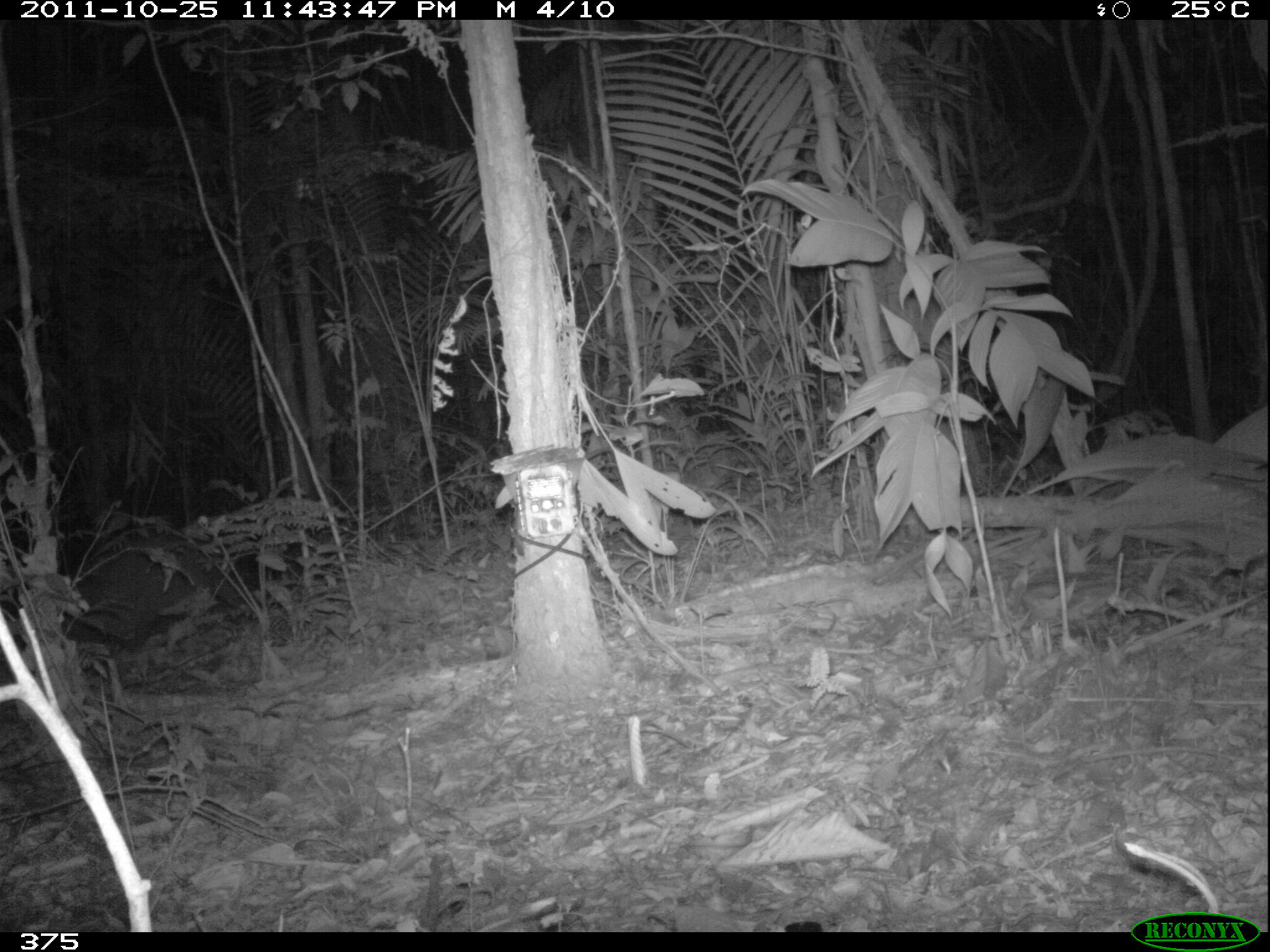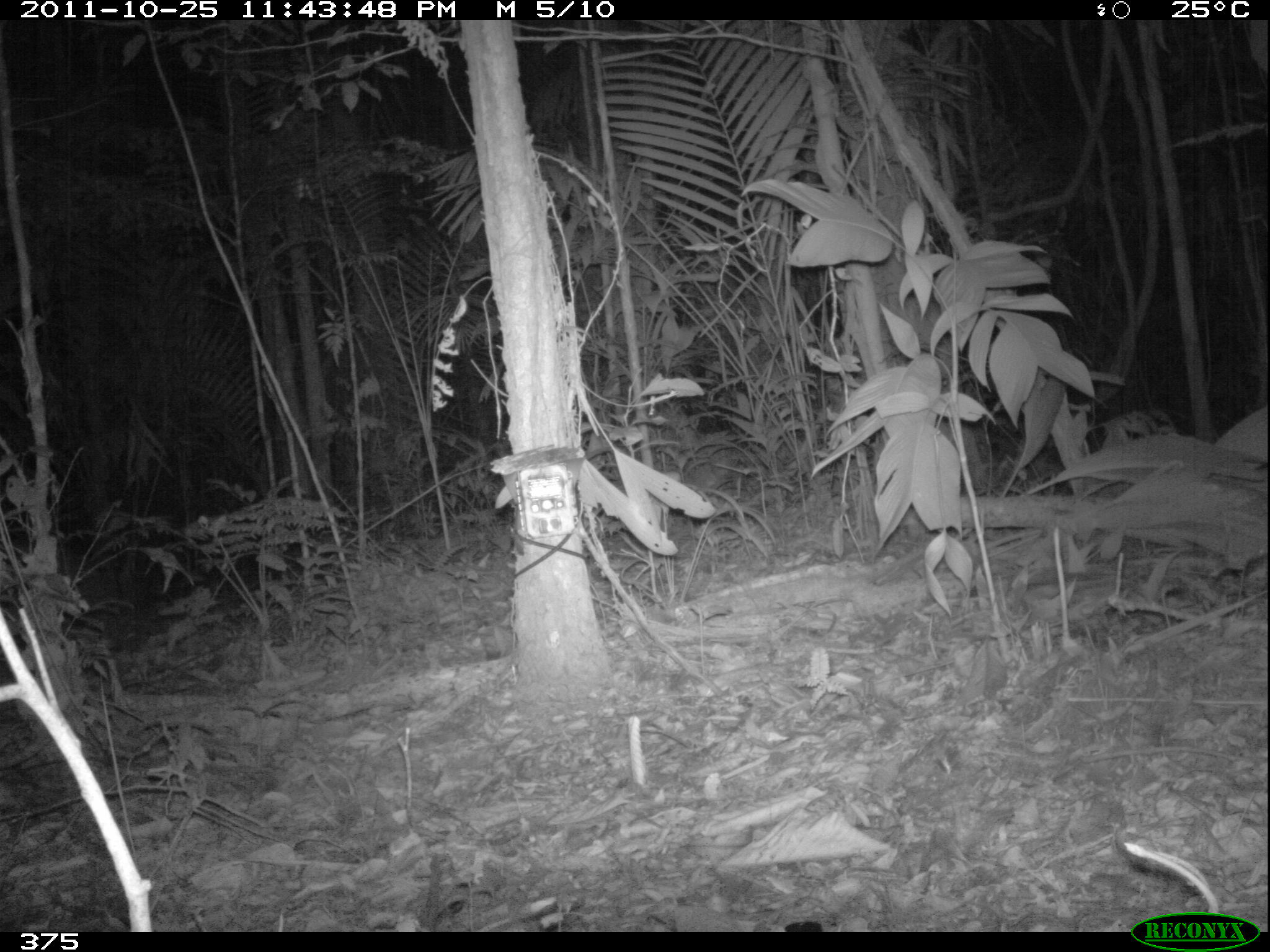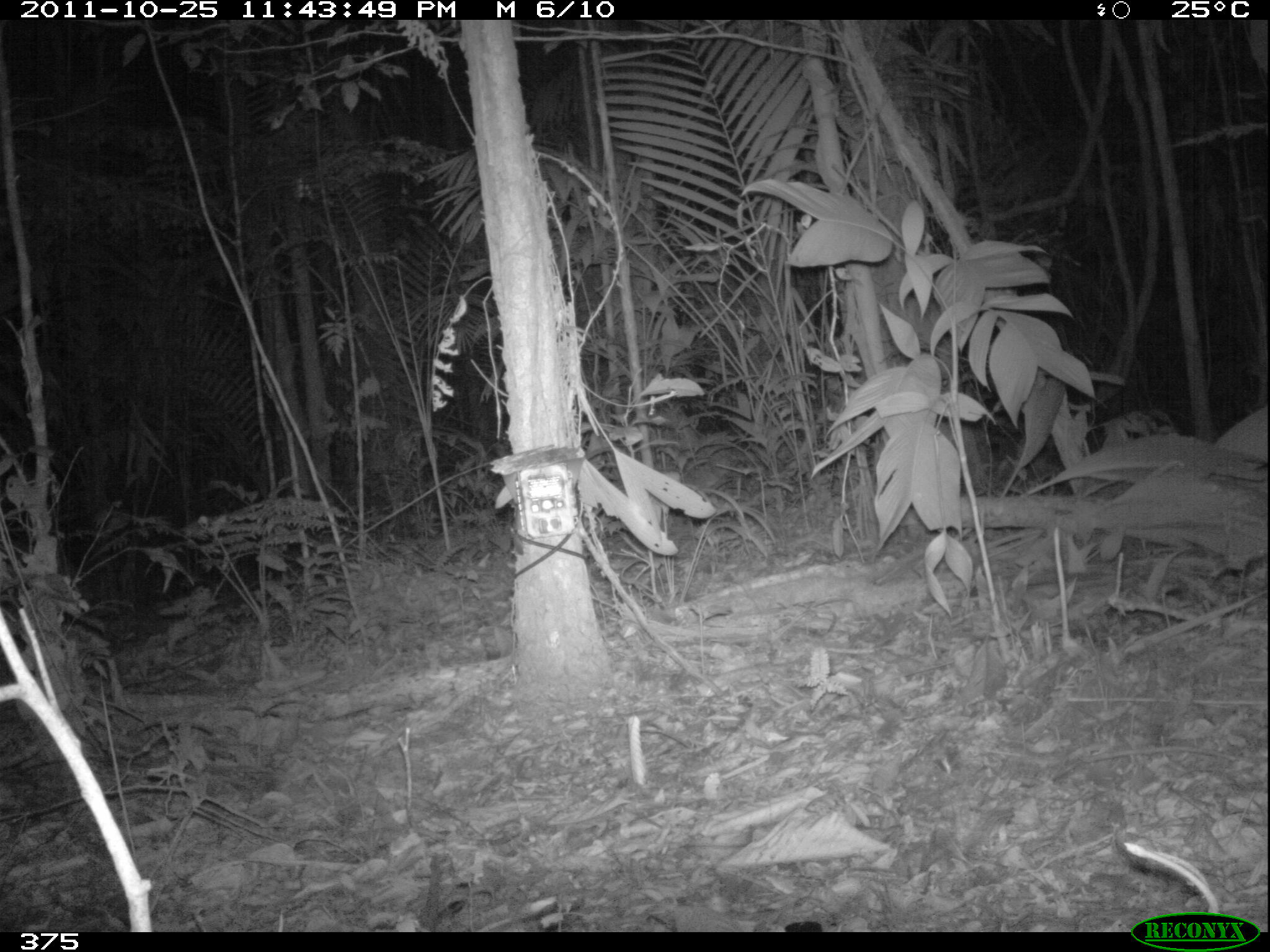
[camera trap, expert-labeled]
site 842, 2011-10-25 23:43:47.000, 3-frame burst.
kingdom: Animalia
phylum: Chordata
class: Mammalia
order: Cingulata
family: Chlamyphoridae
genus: Priodontes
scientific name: Priodontes maximus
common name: giant armadillo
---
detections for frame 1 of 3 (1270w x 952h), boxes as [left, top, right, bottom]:
priodontes maximus: [104, 535, 244, 634]